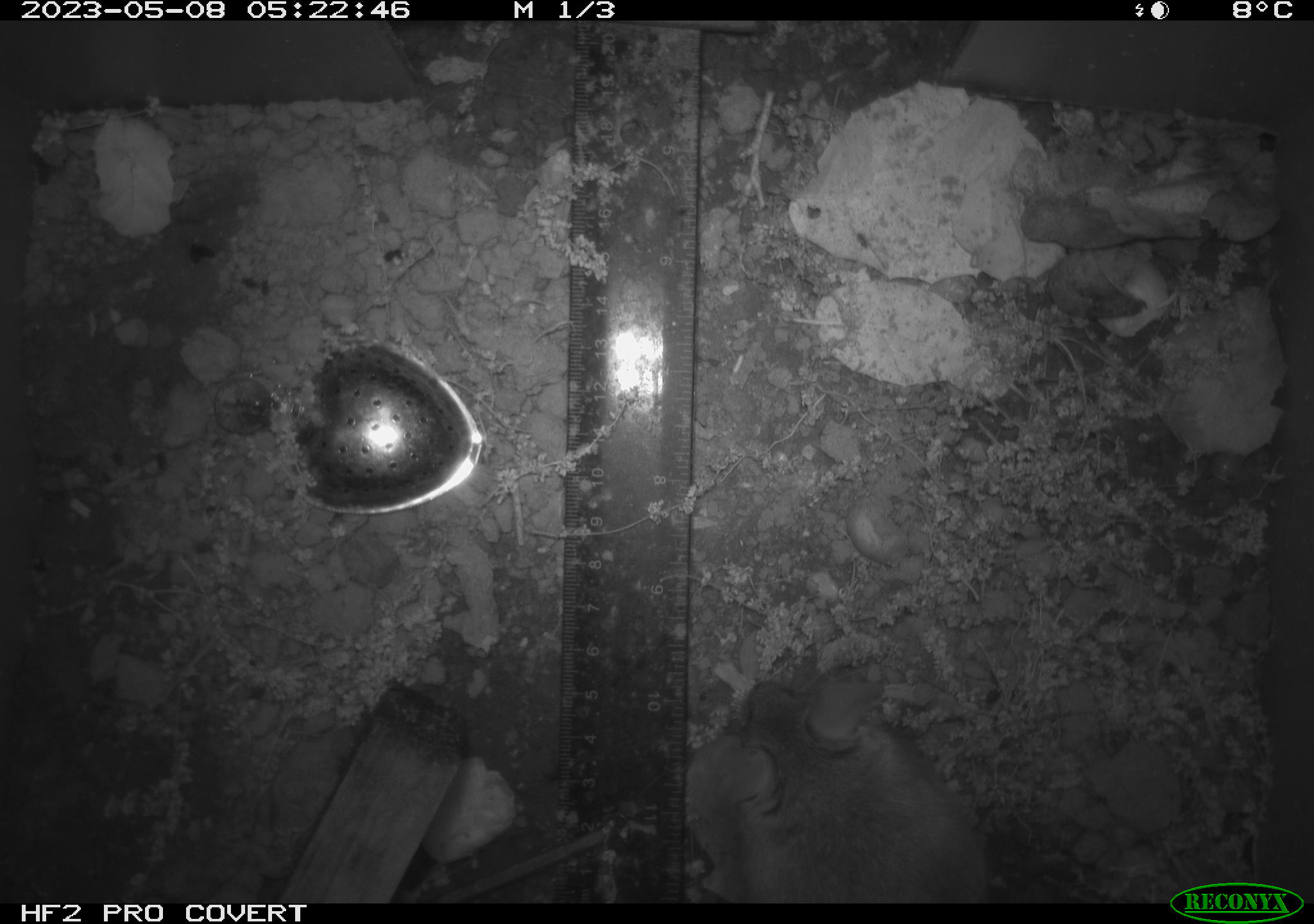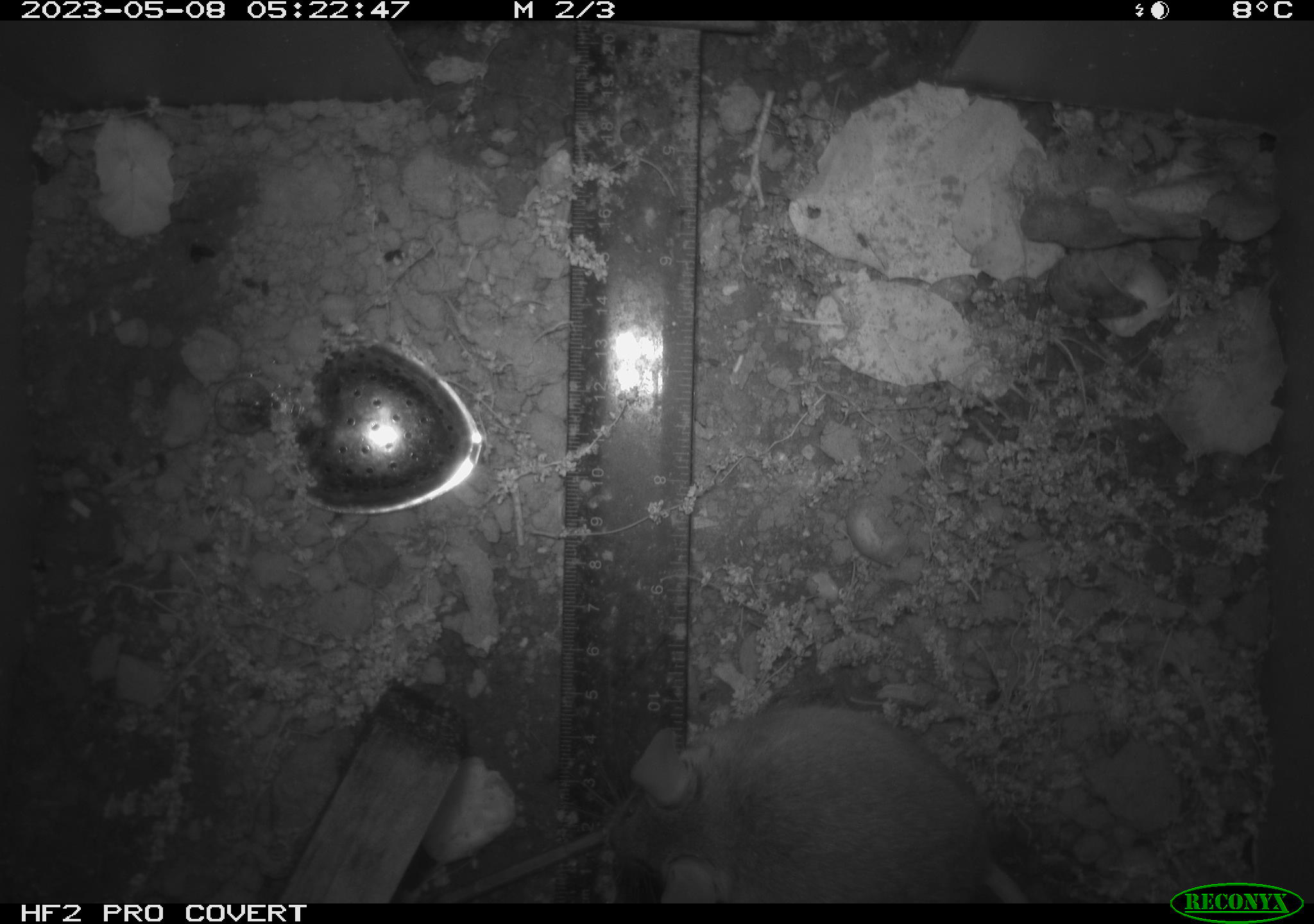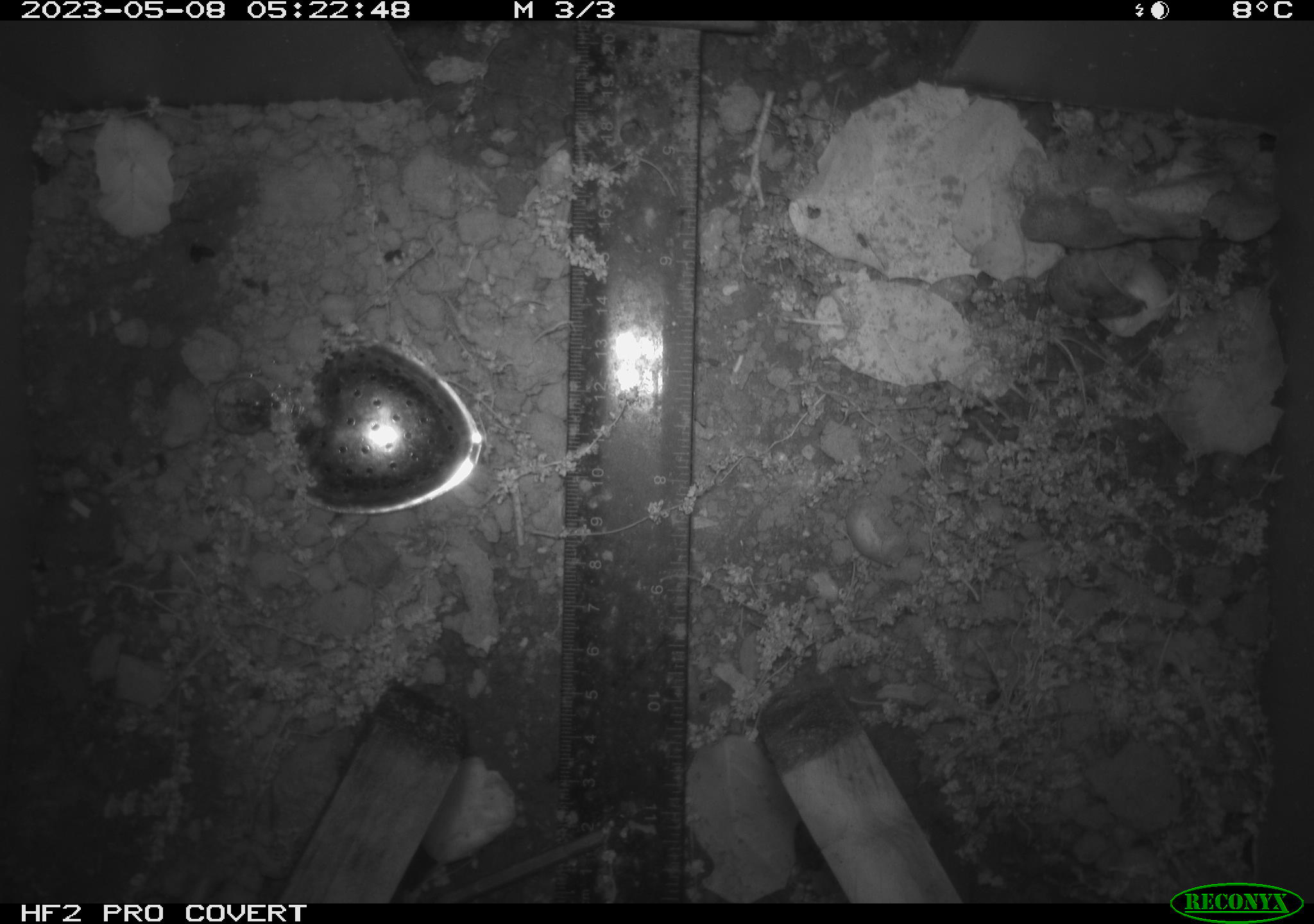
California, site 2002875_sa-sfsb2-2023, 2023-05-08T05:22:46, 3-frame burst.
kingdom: Animalia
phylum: Chordata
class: Mammalia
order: Rodentia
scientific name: Rodentia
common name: mouse species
Mouse species (Rodentia).